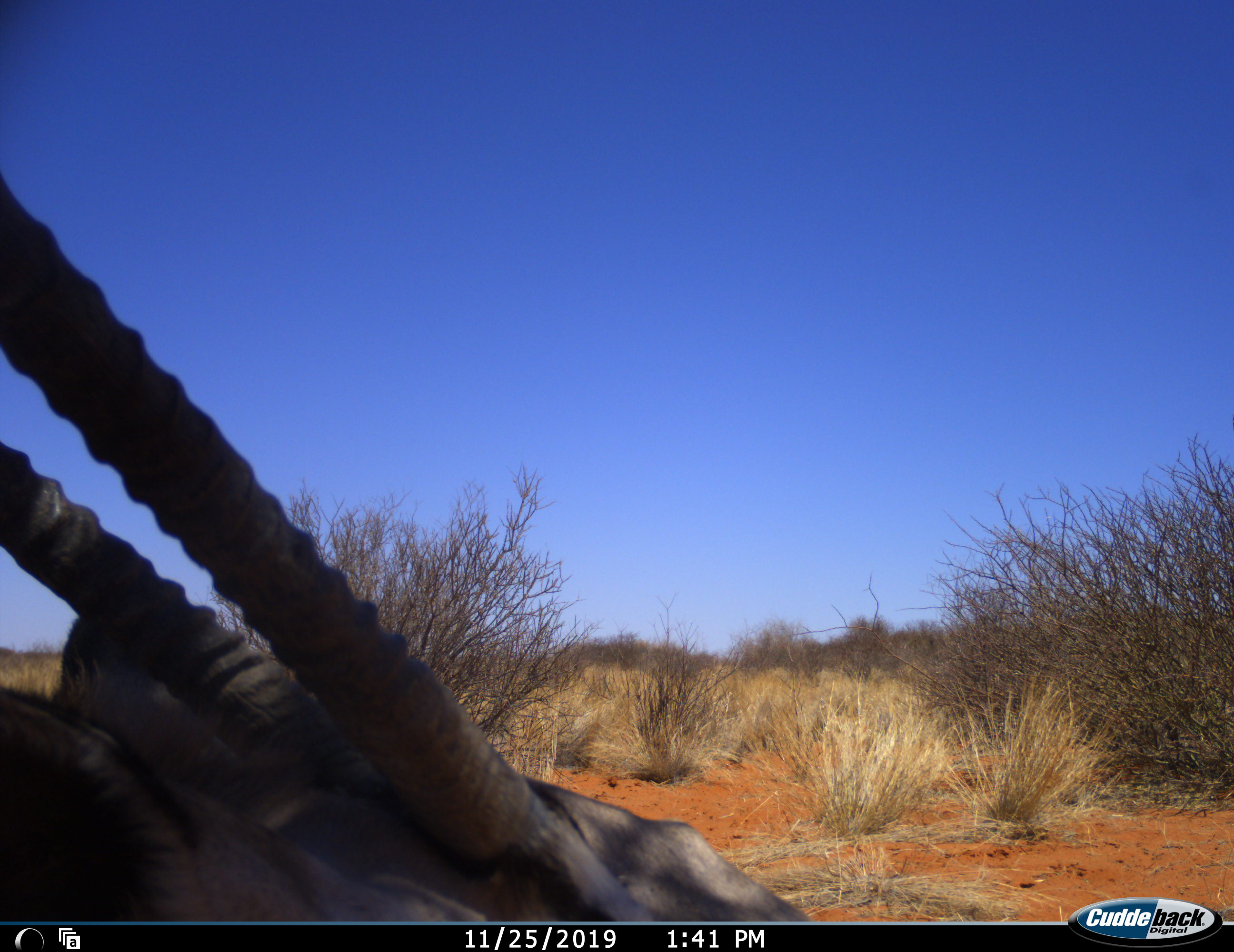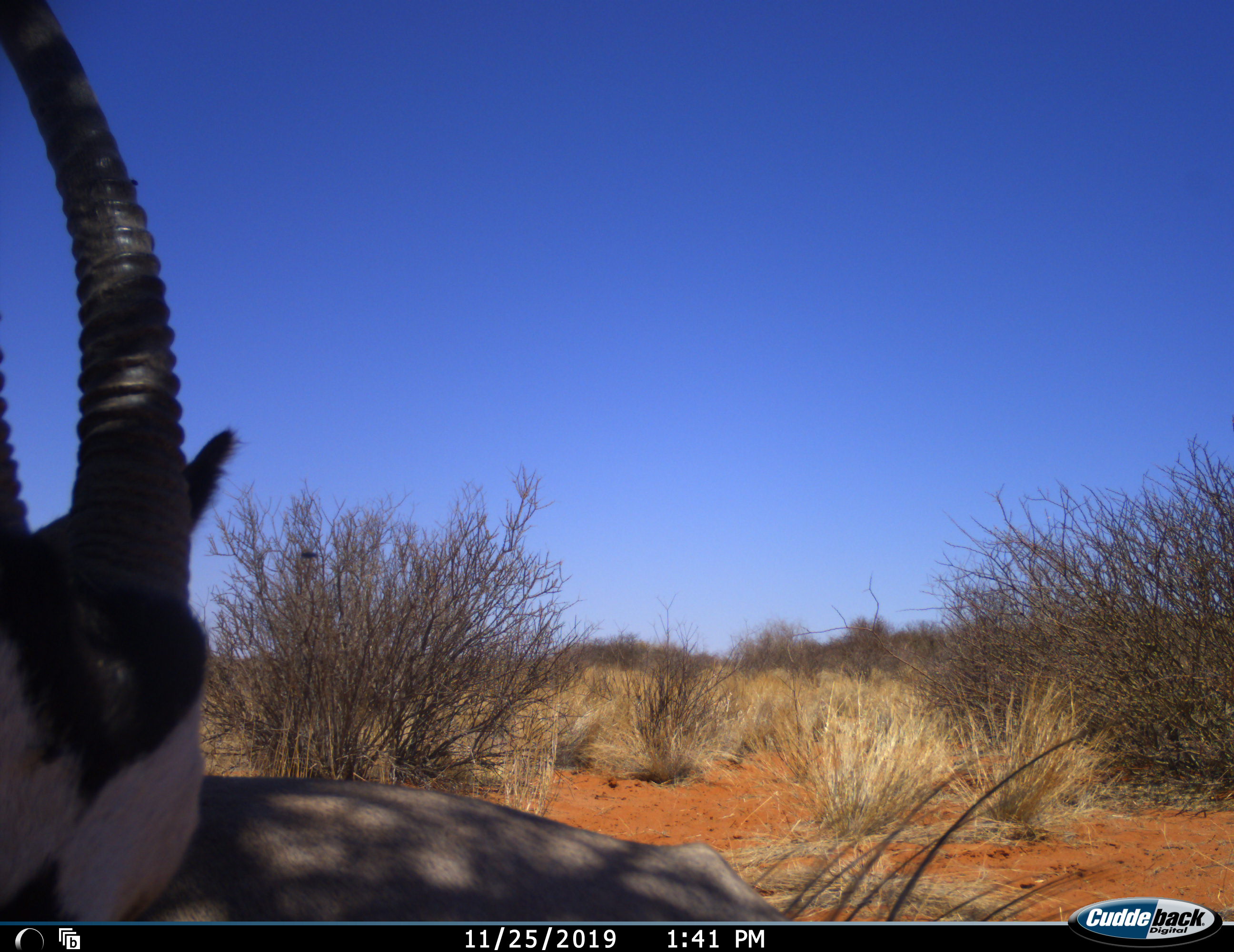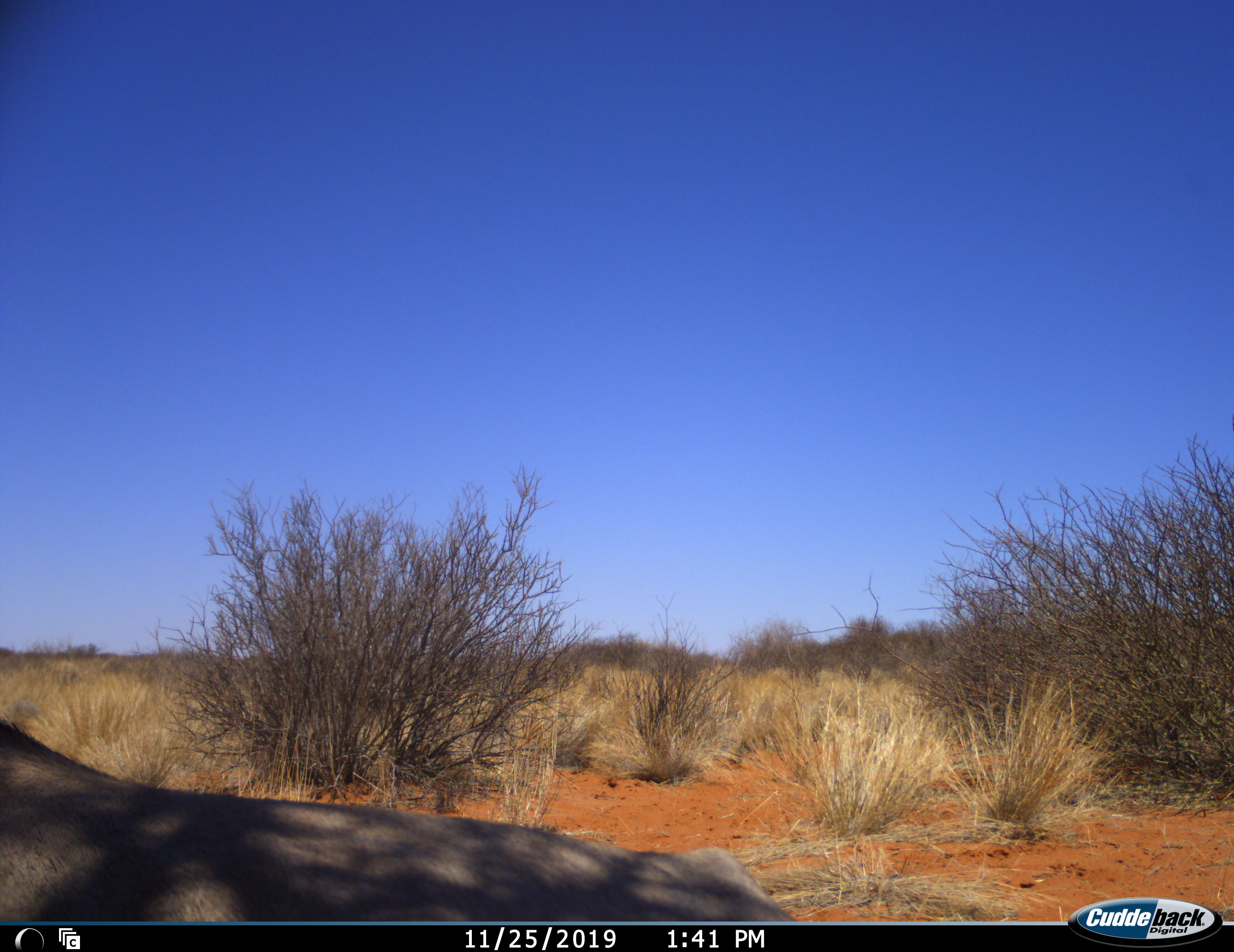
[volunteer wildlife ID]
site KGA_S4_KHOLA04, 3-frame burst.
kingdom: Animalia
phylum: Chordata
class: Mammalia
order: Artiodactyla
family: Bovidae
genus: Oryx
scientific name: Oryx gazella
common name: gemsbok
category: oryx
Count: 1.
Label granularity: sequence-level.